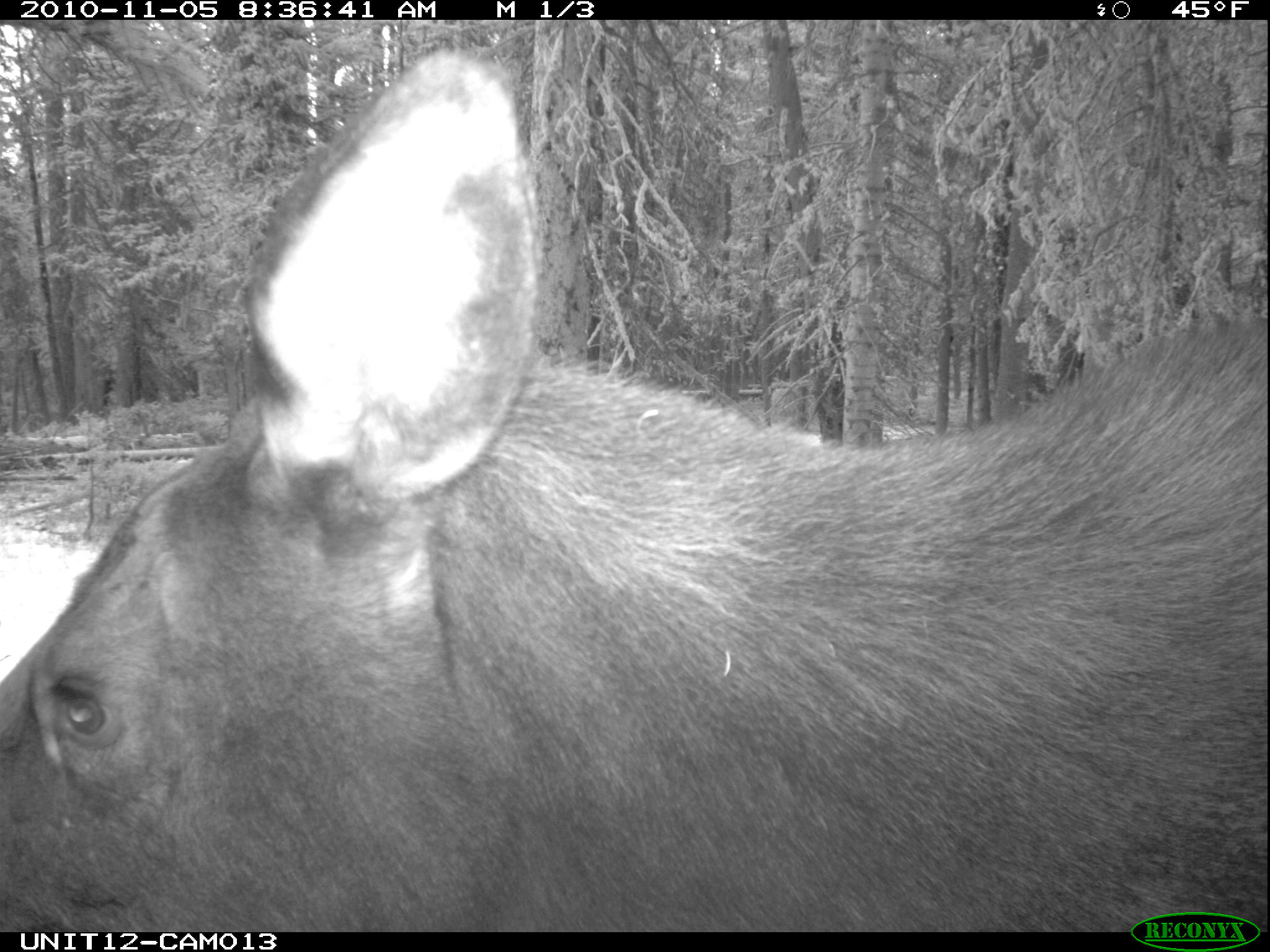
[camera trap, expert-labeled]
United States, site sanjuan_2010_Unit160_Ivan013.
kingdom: Animalia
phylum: Chordata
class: Mammalia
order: Artiodactyla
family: Cervidae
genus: Alces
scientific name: Alces alces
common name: moose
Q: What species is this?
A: Alces alces (moose).